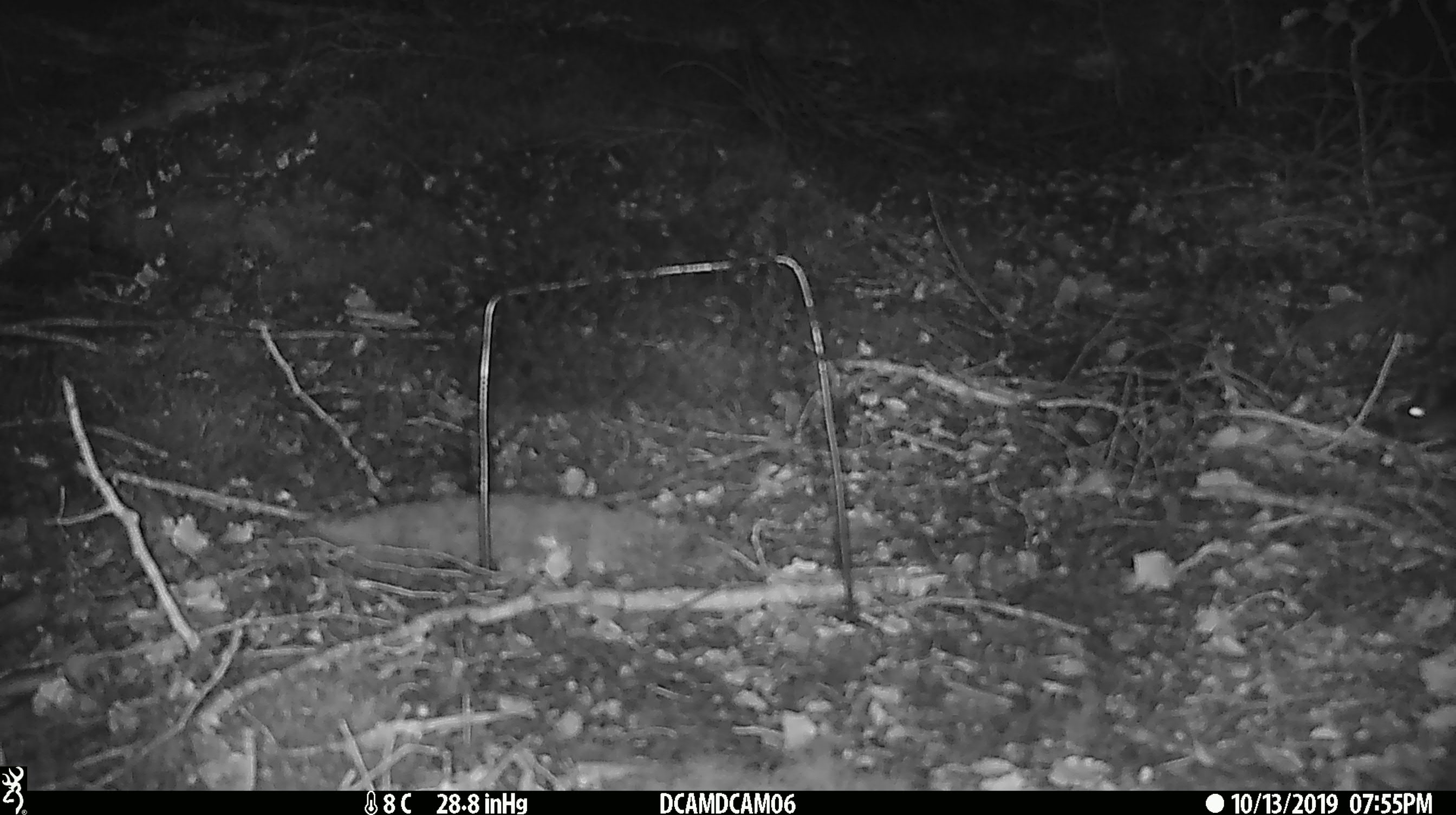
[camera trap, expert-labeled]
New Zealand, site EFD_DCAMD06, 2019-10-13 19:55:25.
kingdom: Animalia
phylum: Chordata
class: Mammalia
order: Rodentia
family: Muridae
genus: Mus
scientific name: Mus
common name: mouse